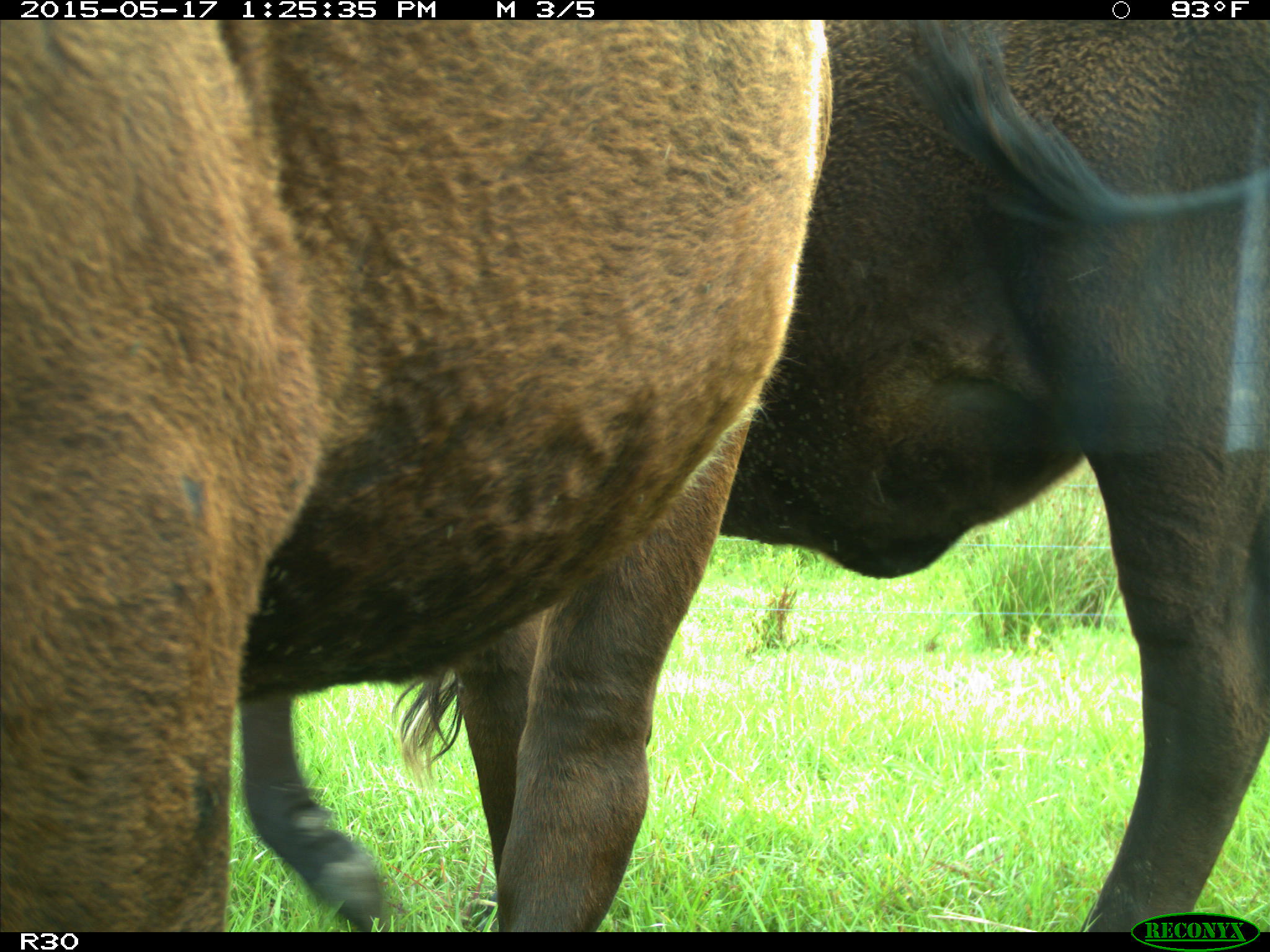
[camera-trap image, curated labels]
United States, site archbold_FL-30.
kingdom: Animalia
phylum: Chordata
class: Mammalia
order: Artiodactyla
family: Bovidae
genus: Bos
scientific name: Bos taurus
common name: domestic cow